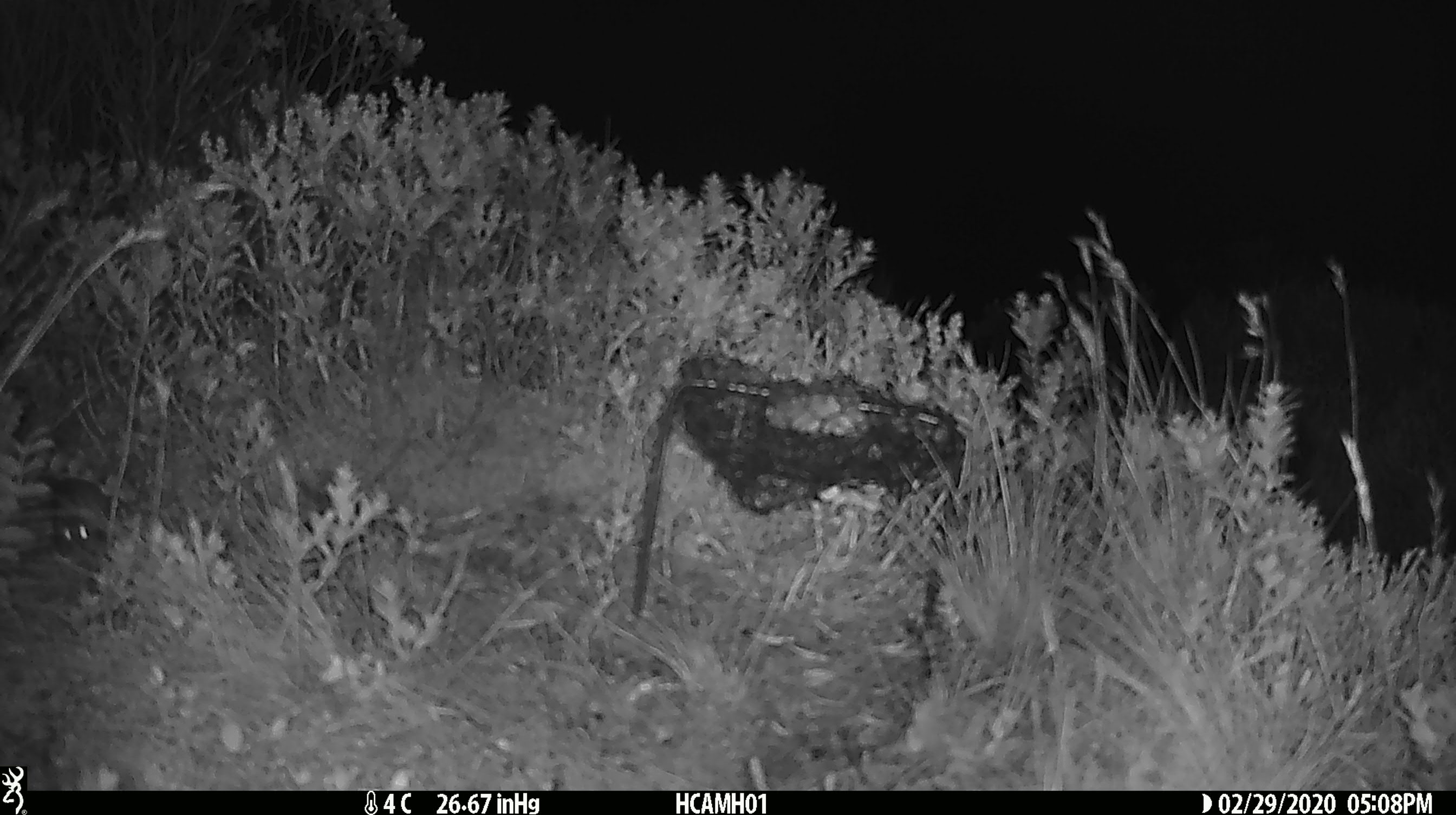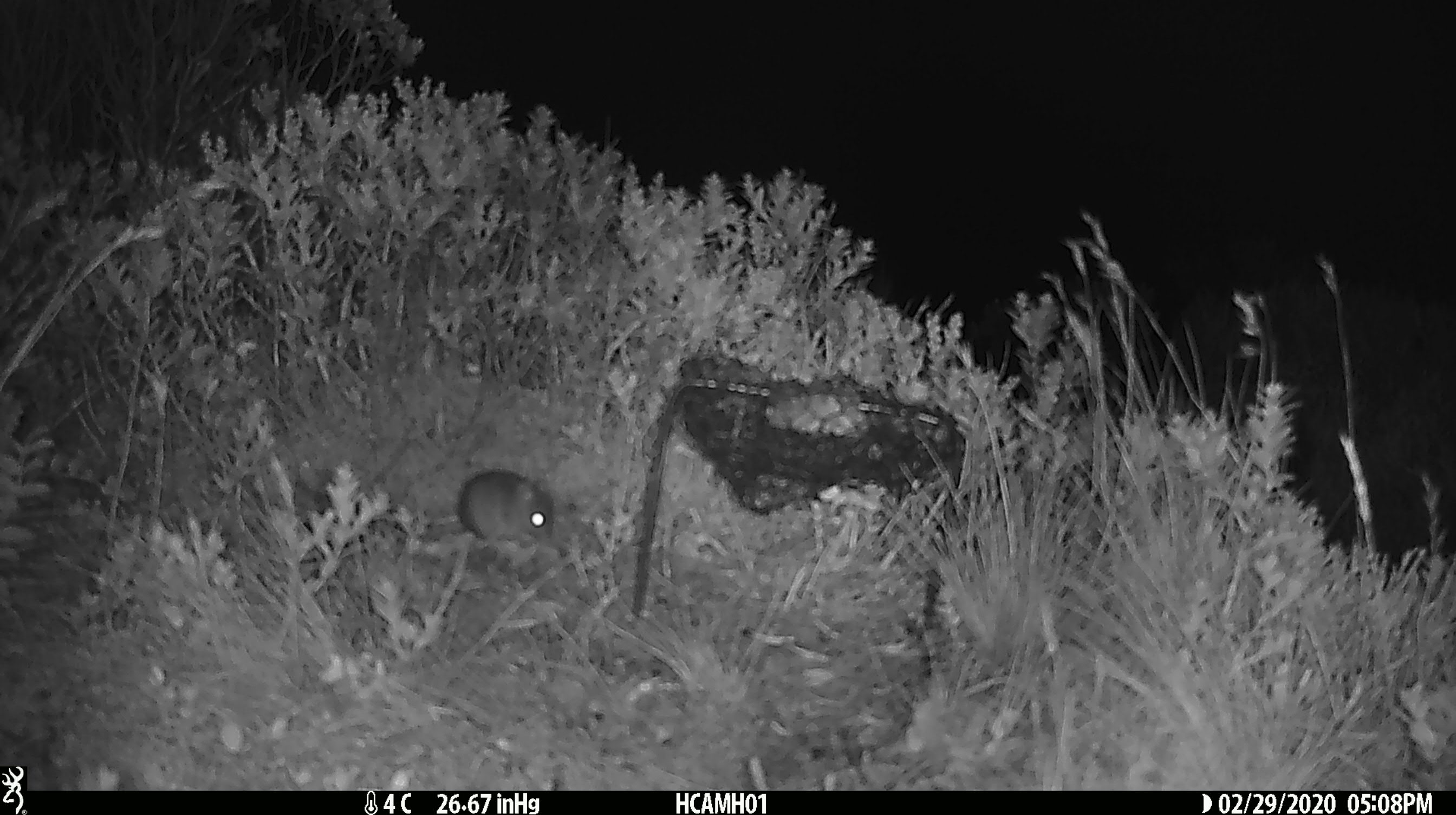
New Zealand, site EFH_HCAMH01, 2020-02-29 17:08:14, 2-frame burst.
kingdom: Animalia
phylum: Chordata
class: Mammalia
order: Rodentia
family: Muridae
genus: Mus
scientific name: Mus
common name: mouse